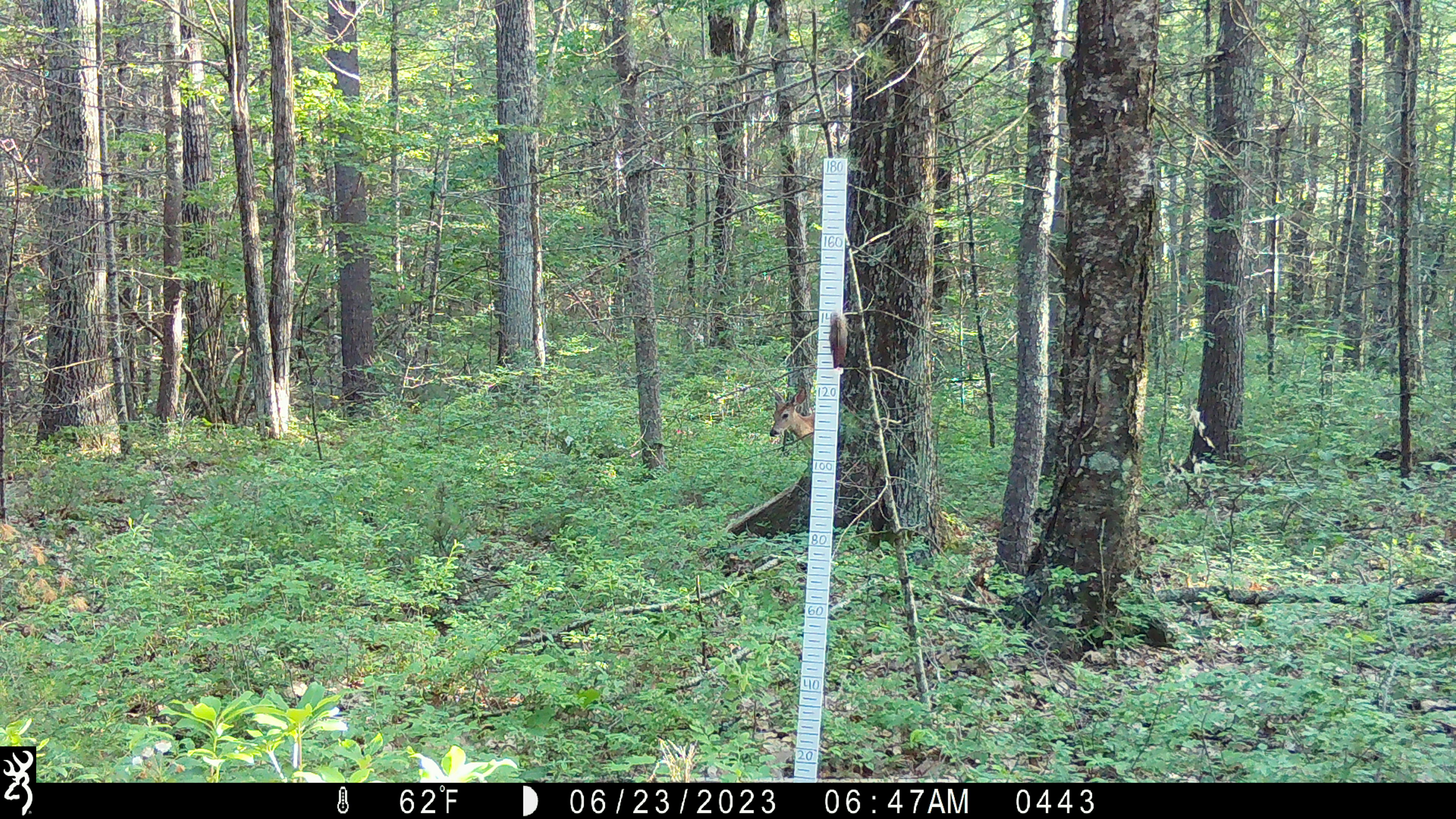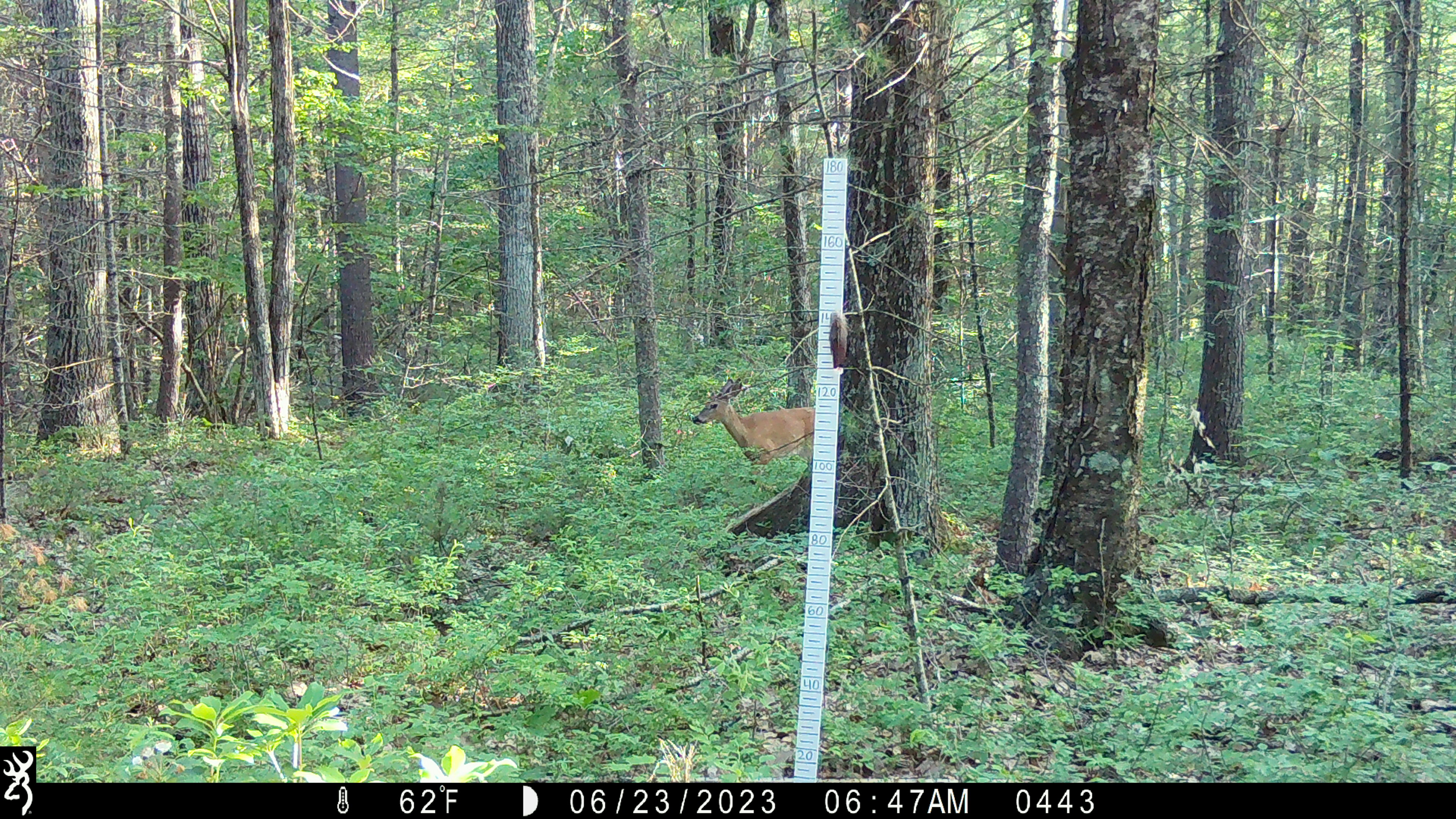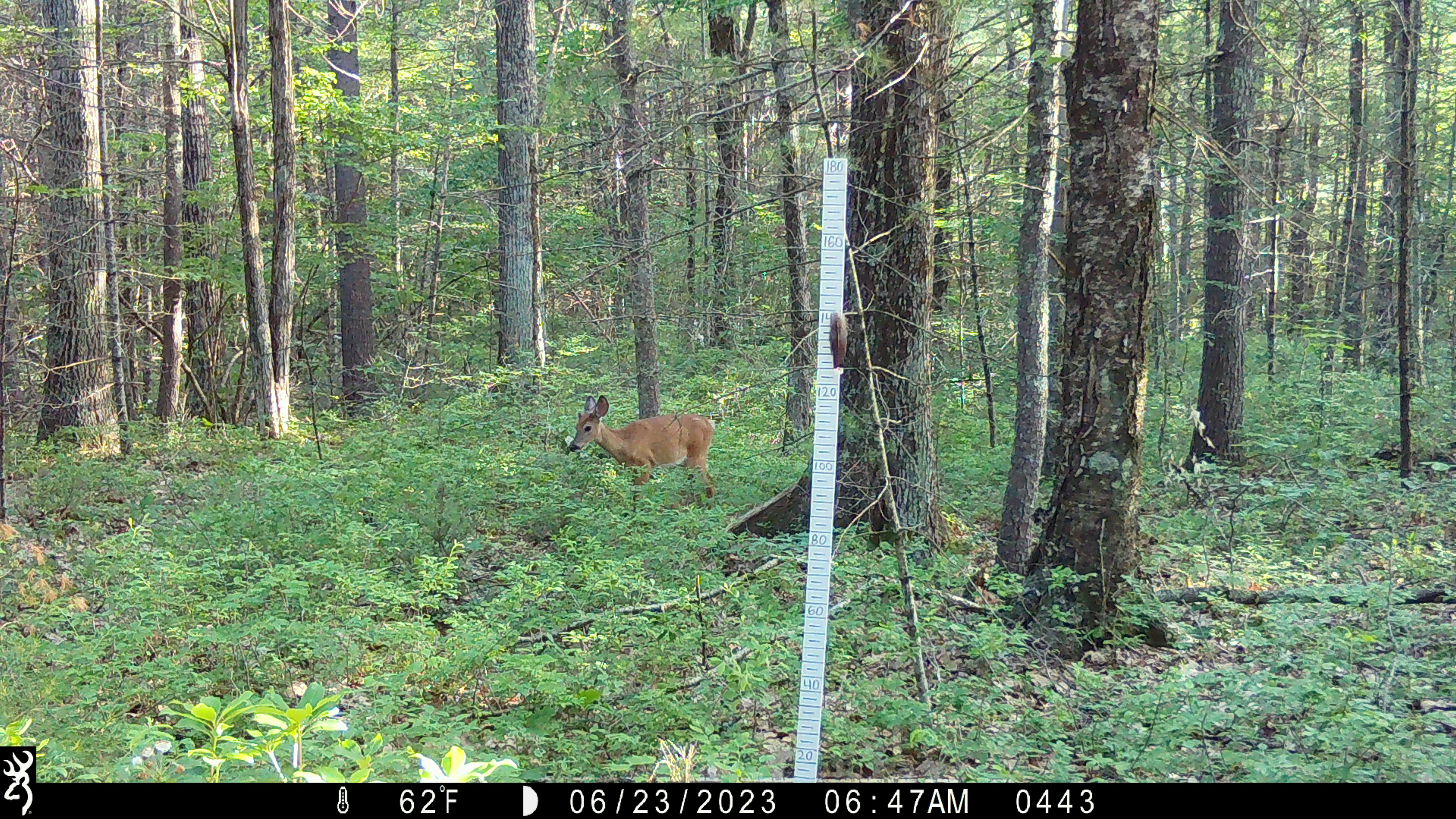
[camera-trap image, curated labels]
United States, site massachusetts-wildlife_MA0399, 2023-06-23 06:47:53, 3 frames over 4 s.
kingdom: Animalia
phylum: Chordata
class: Mammalia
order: Artiodactyla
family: Cervidae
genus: Odocoileus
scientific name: Odocoileus virginianus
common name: white-tailed deer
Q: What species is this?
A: White-tailed deer (Odocoileus virginianus).